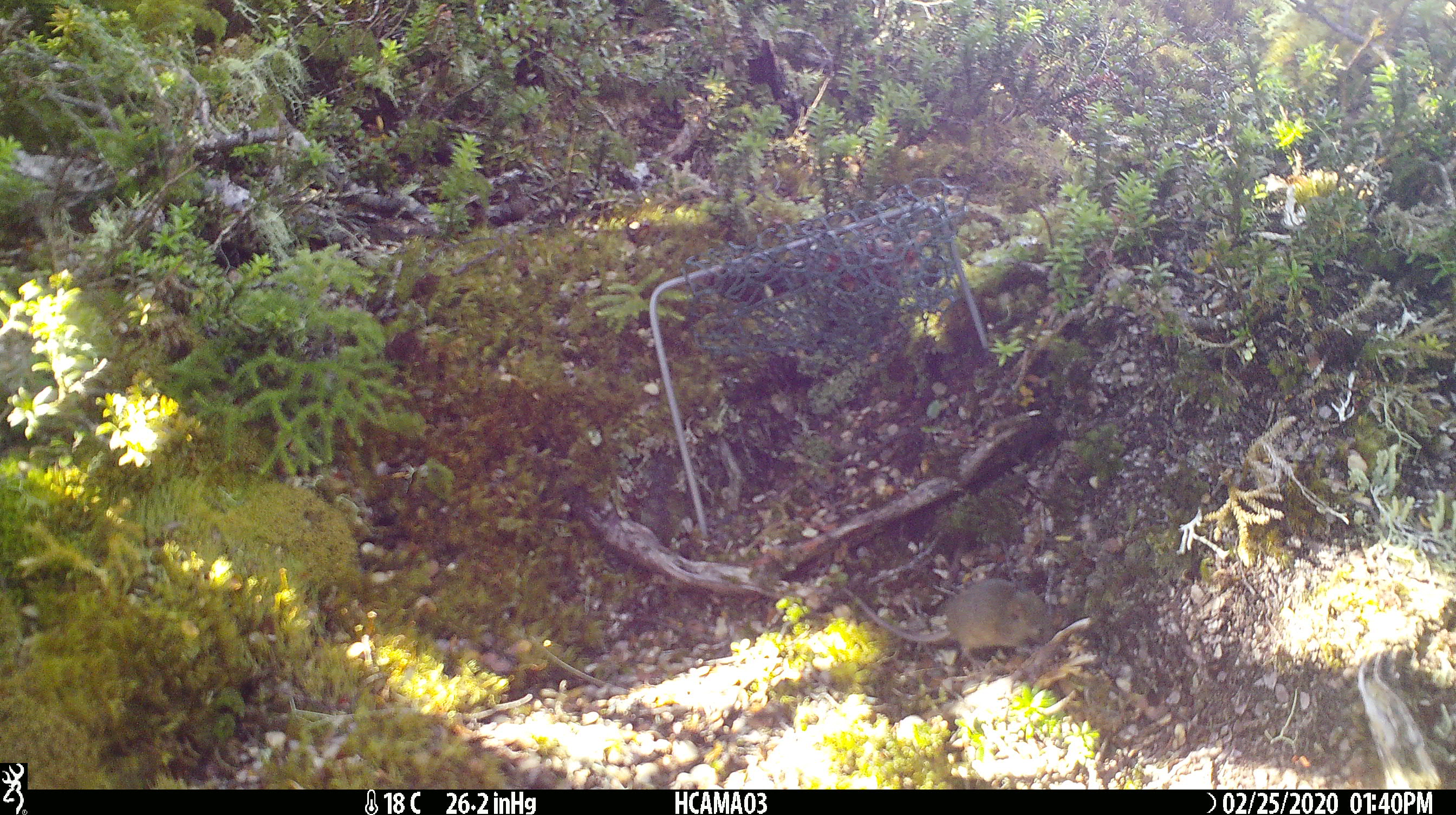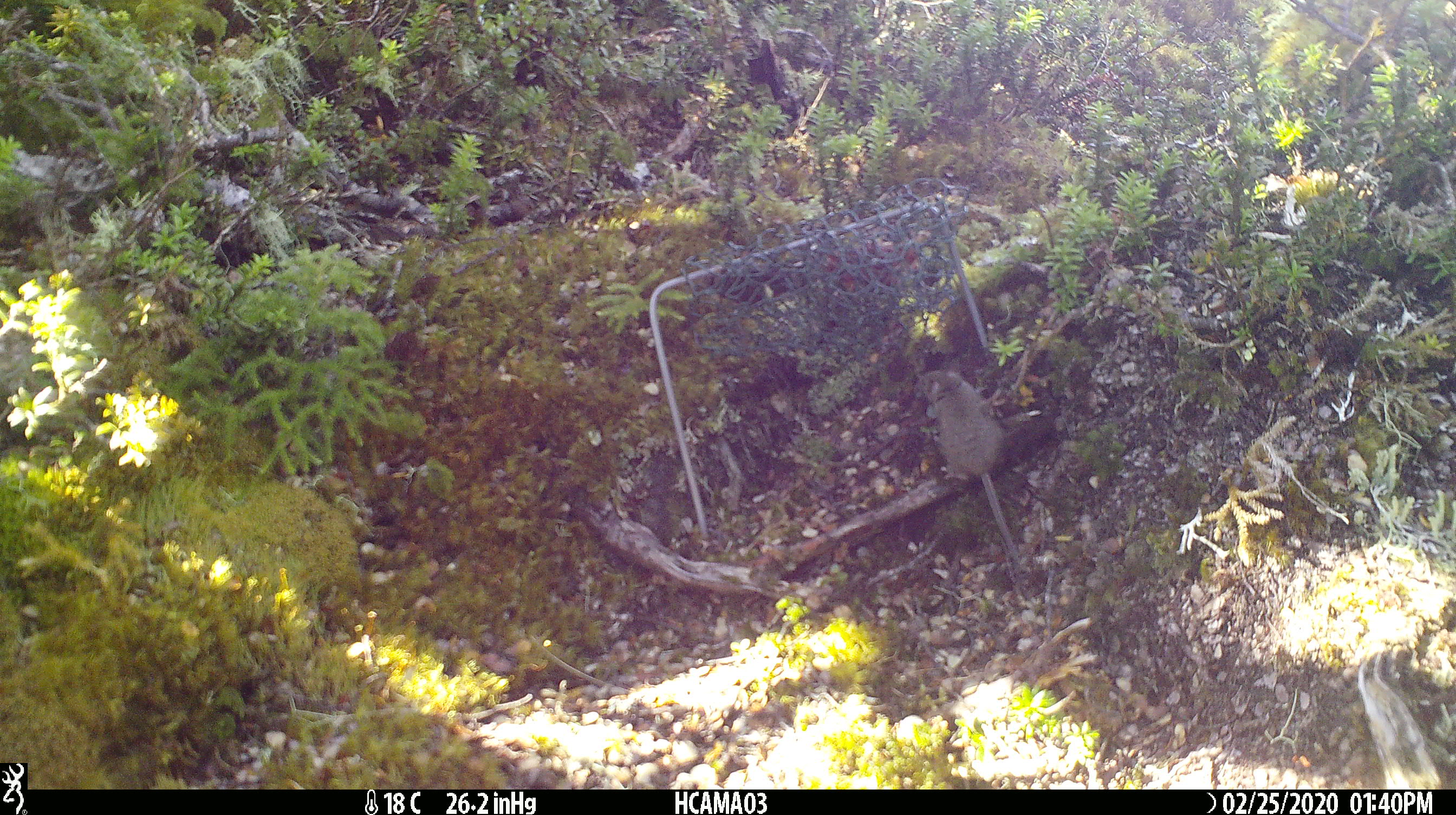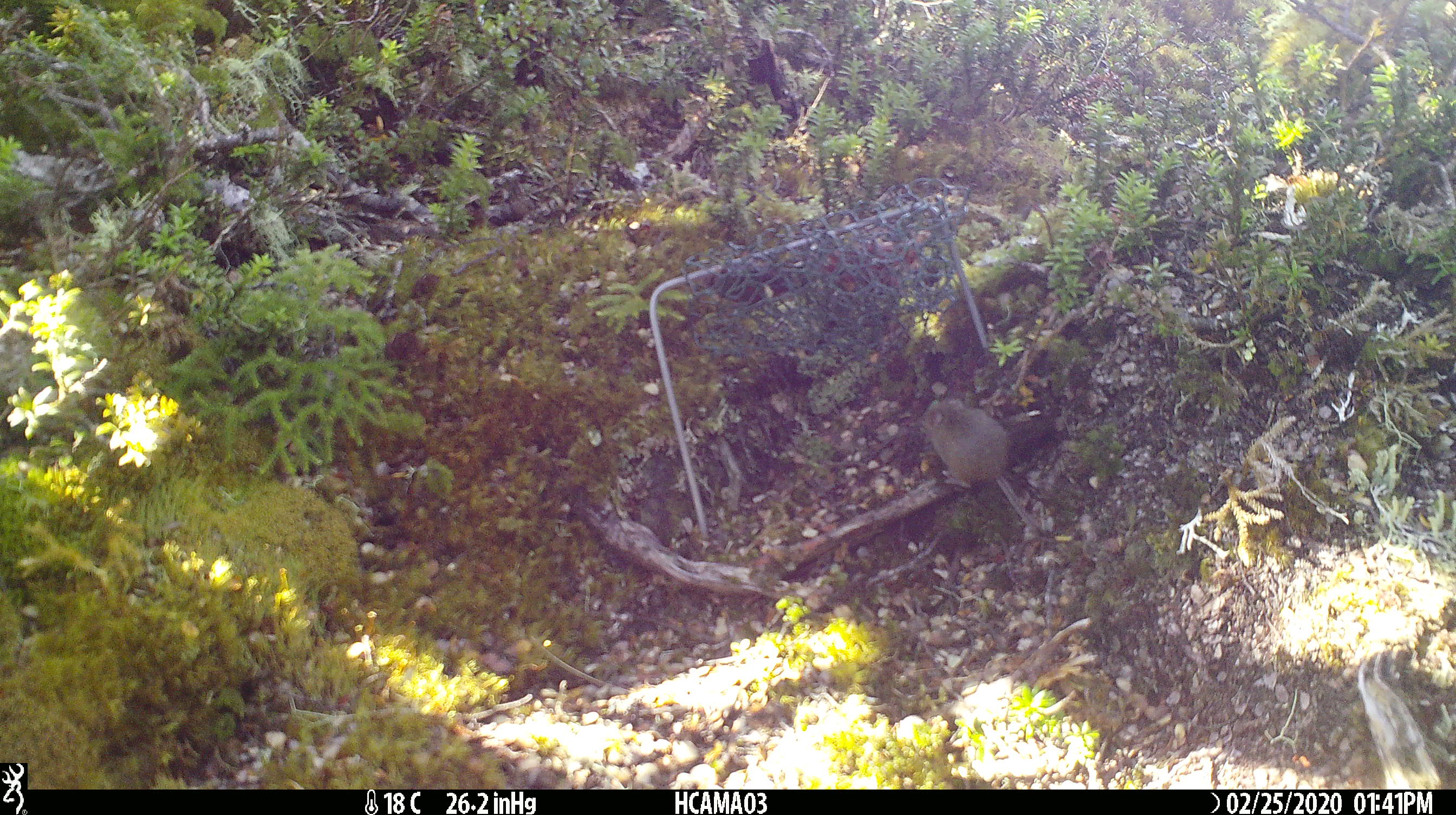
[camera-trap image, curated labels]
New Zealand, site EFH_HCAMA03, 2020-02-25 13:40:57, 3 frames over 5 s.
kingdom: Animalia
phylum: Chordata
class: Mammalia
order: Rodentia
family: Muridae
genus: Mus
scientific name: Mus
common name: mouse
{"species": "mouse (Mus)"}